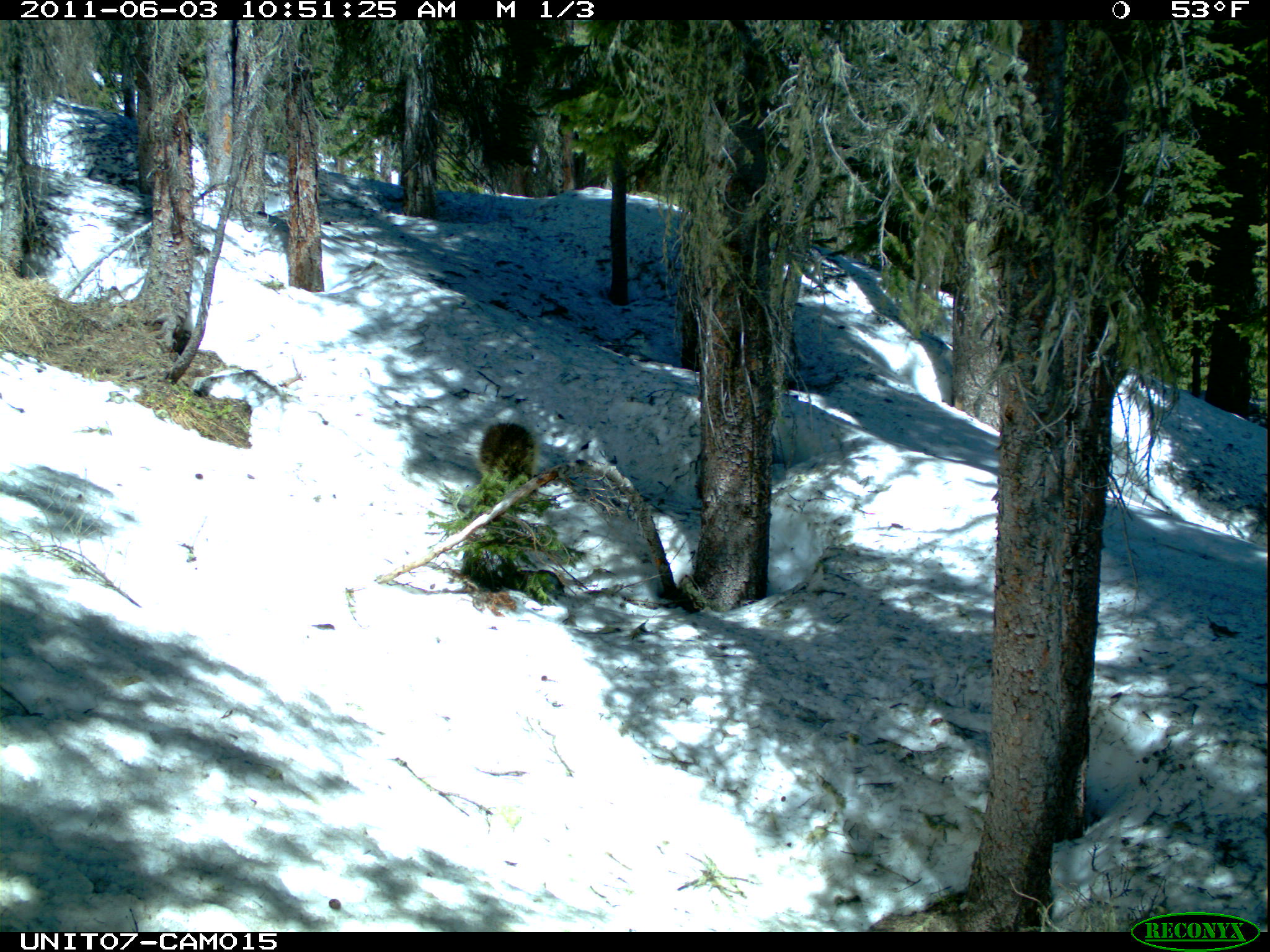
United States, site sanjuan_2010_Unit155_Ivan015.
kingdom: Animalia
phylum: Chordata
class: Mammalia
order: Rodentia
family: Erethizontidae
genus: Erethizon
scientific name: Erethizon dorsatum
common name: north american porcupine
Erethizon dorsatum (north american porcupine).